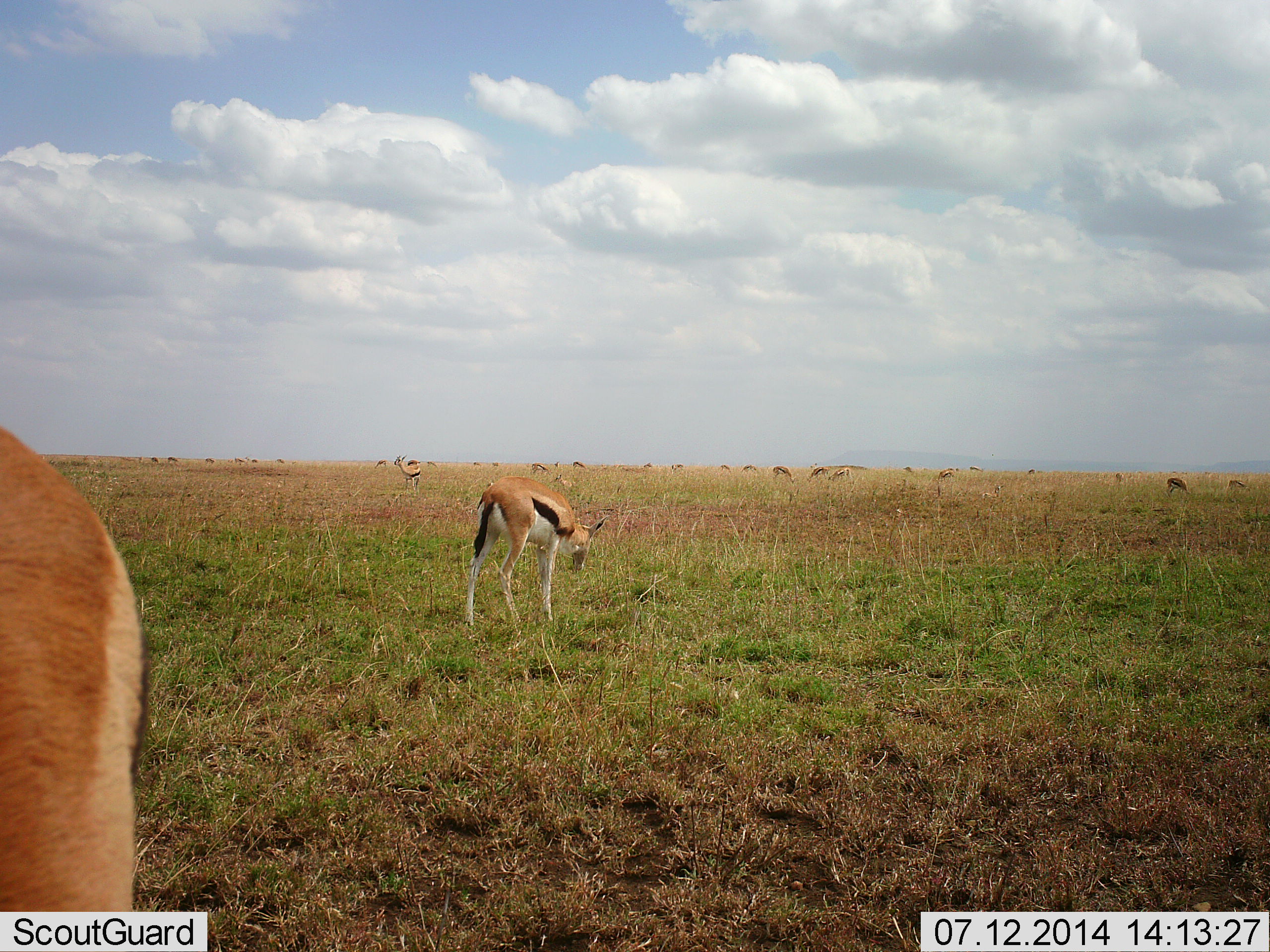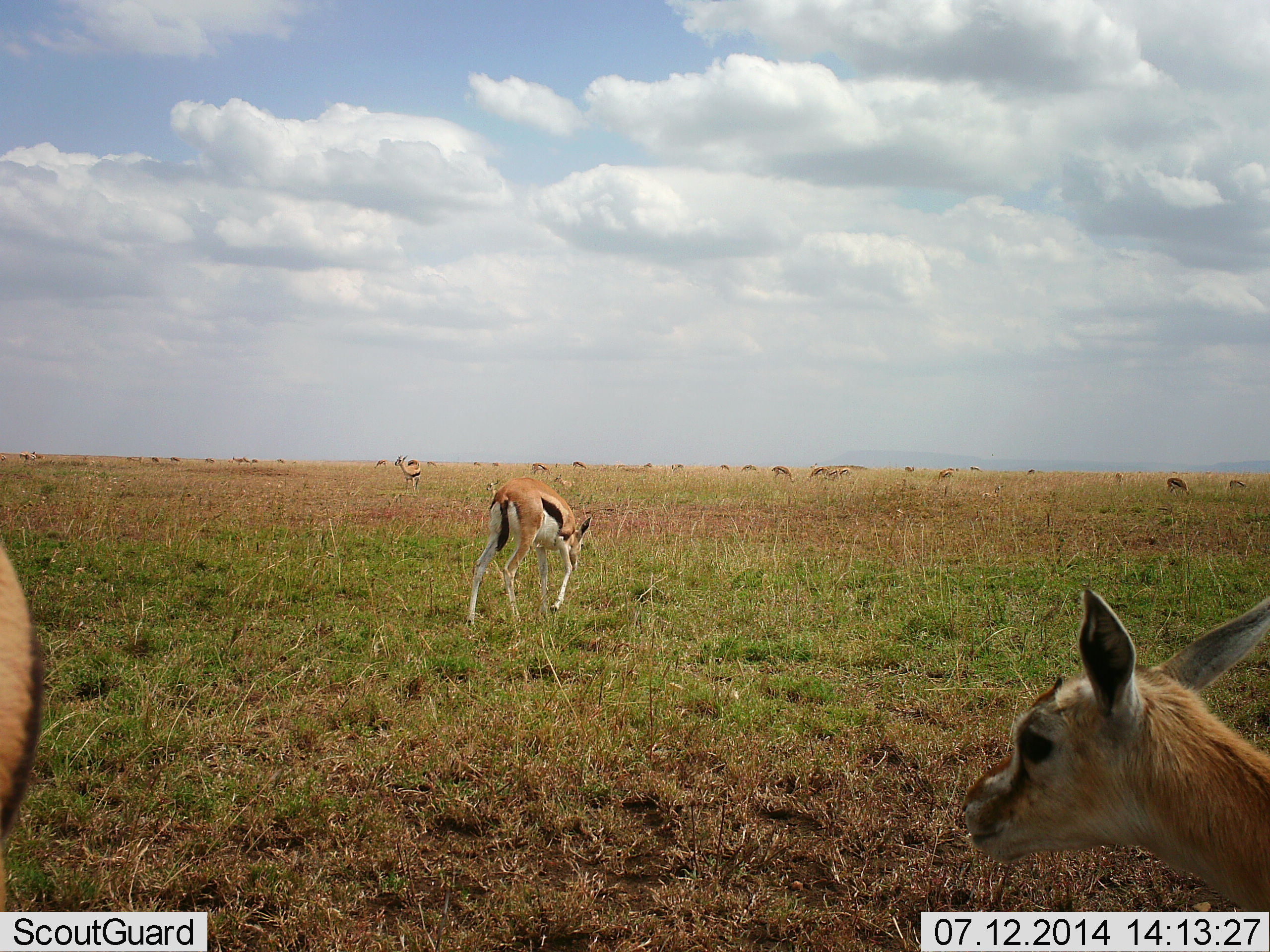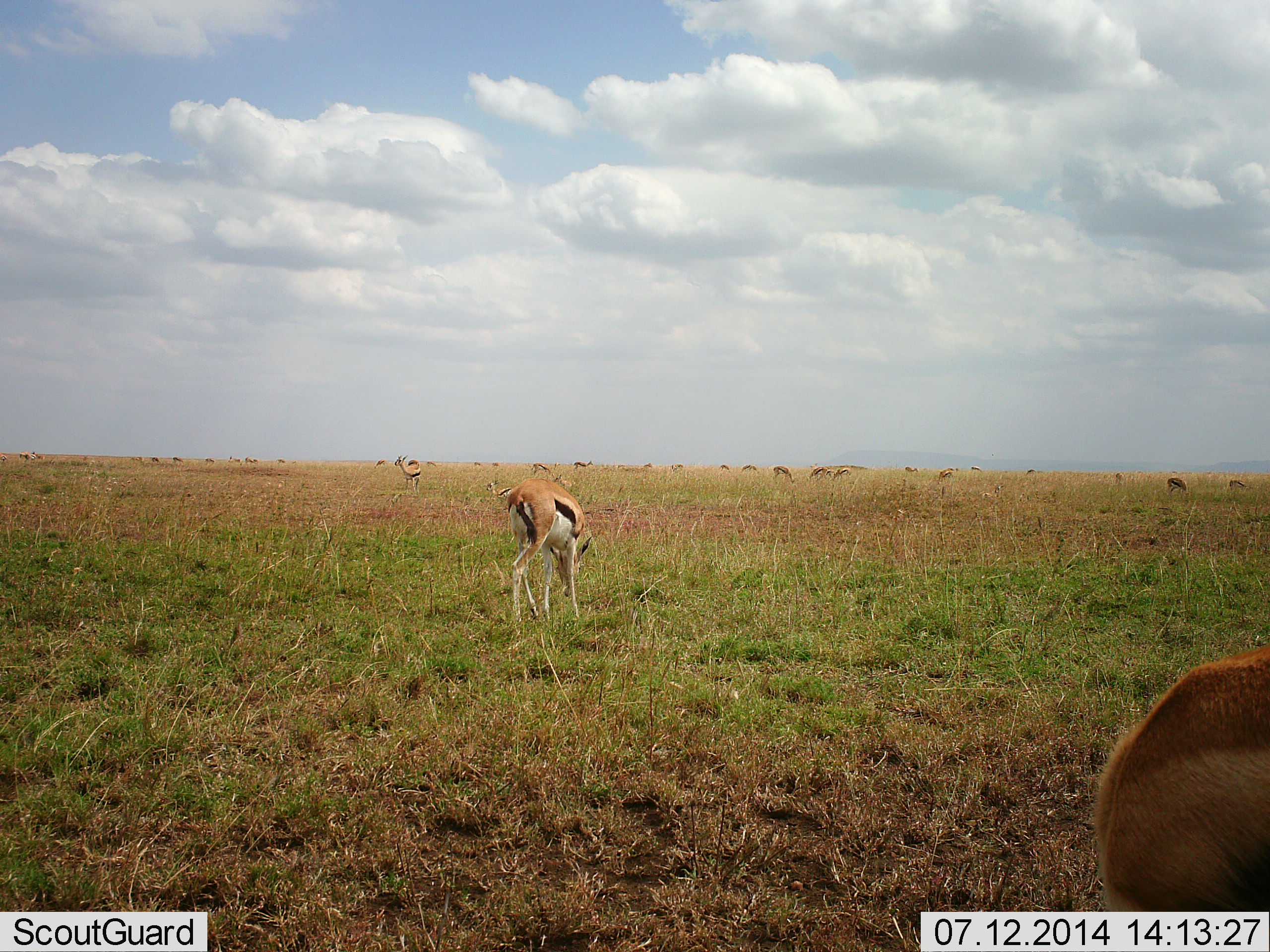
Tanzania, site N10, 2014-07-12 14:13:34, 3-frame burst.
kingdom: Animalia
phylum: Chordata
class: Mammalia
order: Artiodactyla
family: Bovidae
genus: Eudorcas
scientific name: Eudorcas thomsonii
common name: thomson's gazelle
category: gazellethomsons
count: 11-50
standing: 100%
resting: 10%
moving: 70%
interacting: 0%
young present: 20%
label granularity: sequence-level